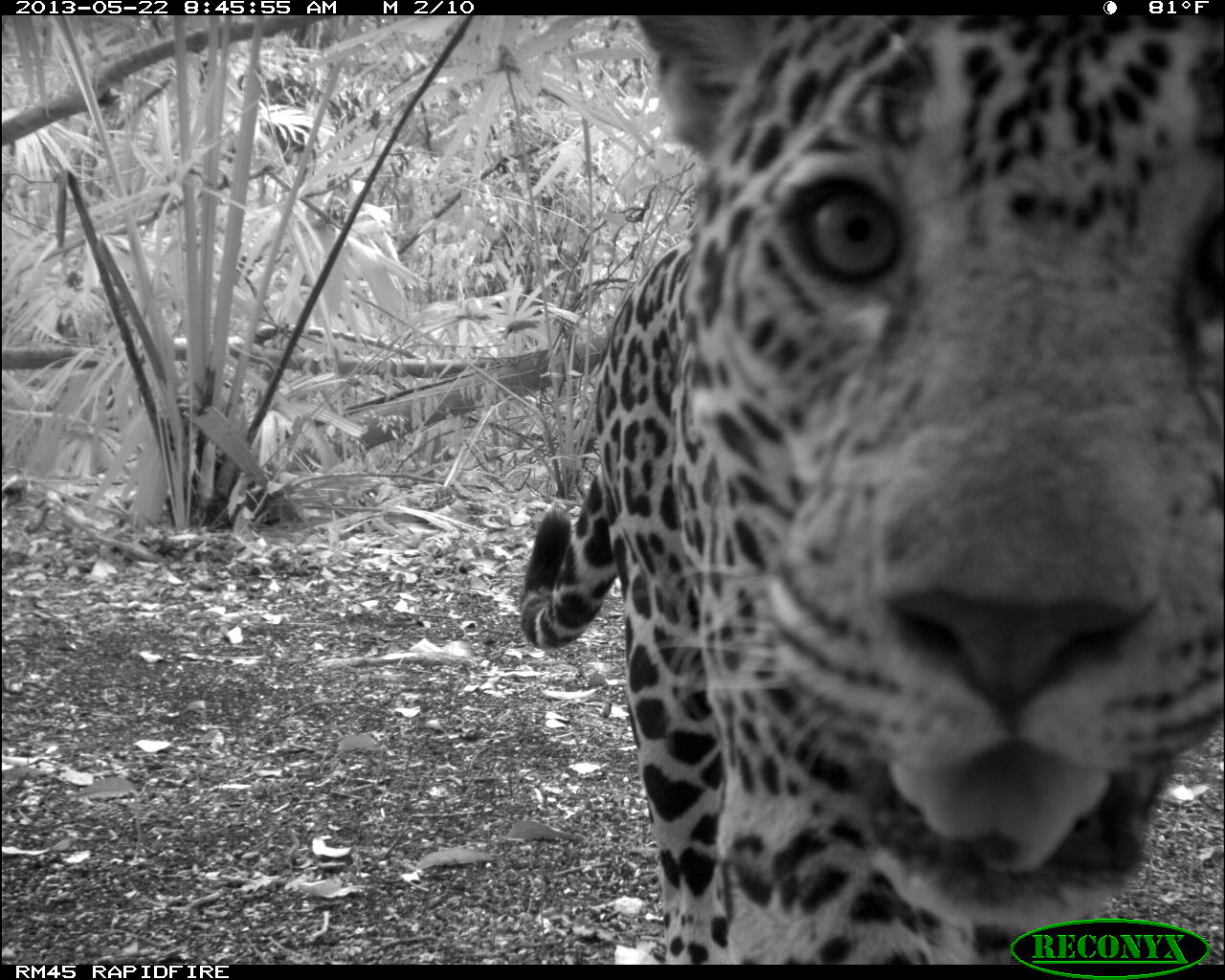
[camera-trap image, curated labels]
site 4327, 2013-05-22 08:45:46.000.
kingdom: Animalia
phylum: Chordata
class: Mammalia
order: Carnivora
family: Felidae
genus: Panthera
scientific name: Panthera onca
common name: jaguar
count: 1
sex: male